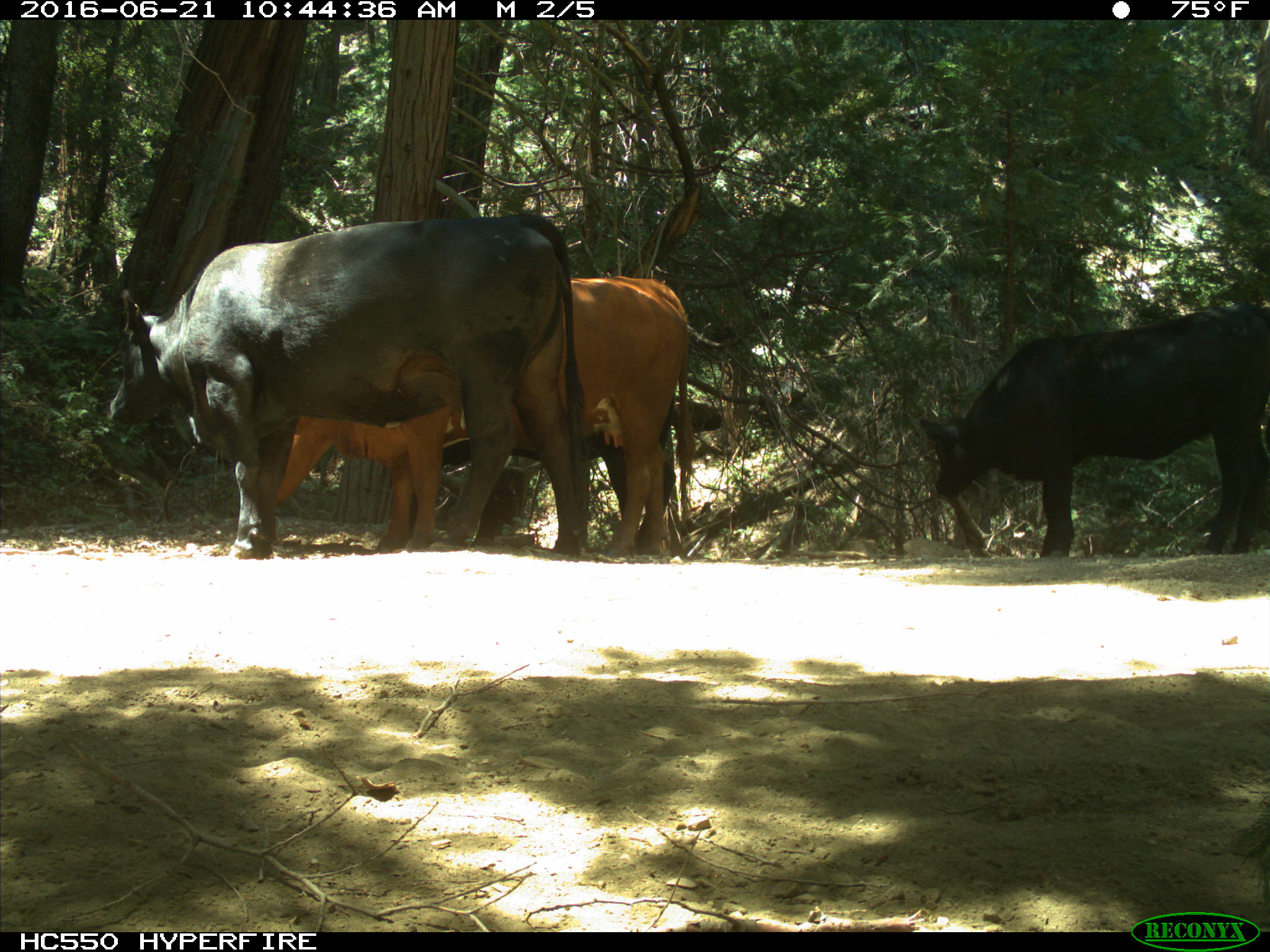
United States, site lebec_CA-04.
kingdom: Animalia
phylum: Chordata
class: Mammalia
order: Artiodactyla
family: Bovidae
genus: Bos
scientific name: Bos taurus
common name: domestic cow